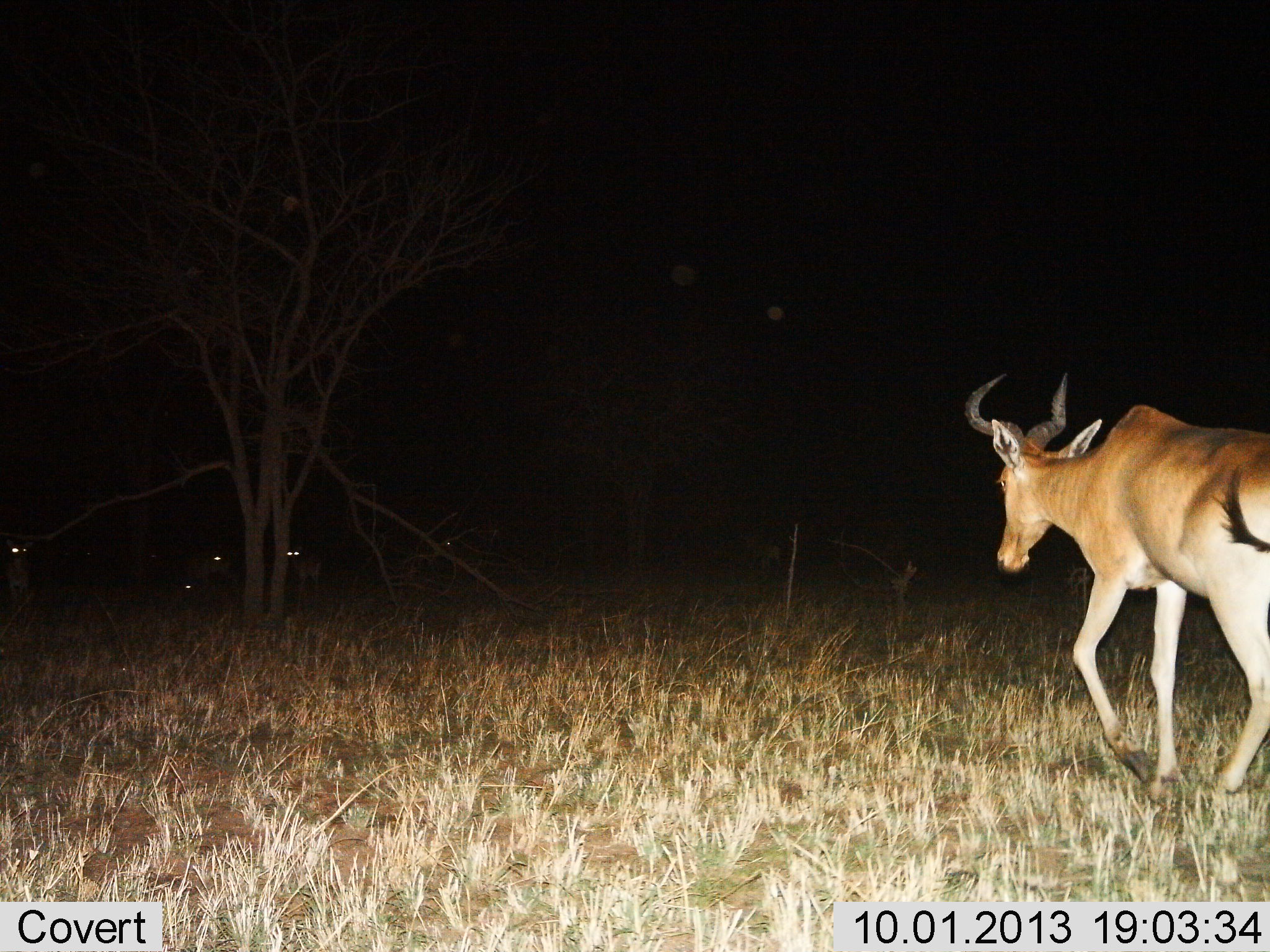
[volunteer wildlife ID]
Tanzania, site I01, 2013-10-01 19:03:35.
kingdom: Animalia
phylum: Chordata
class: Mammalia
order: Artiodactyla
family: Bovidae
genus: Alcelaphus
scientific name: Alcelaphus buselaphus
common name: hartebeest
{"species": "hartebeest (Alcelaphus buselaphus)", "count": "1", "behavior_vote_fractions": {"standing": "30%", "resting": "0%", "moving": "100%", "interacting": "0%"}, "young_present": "0%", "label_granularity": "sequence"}